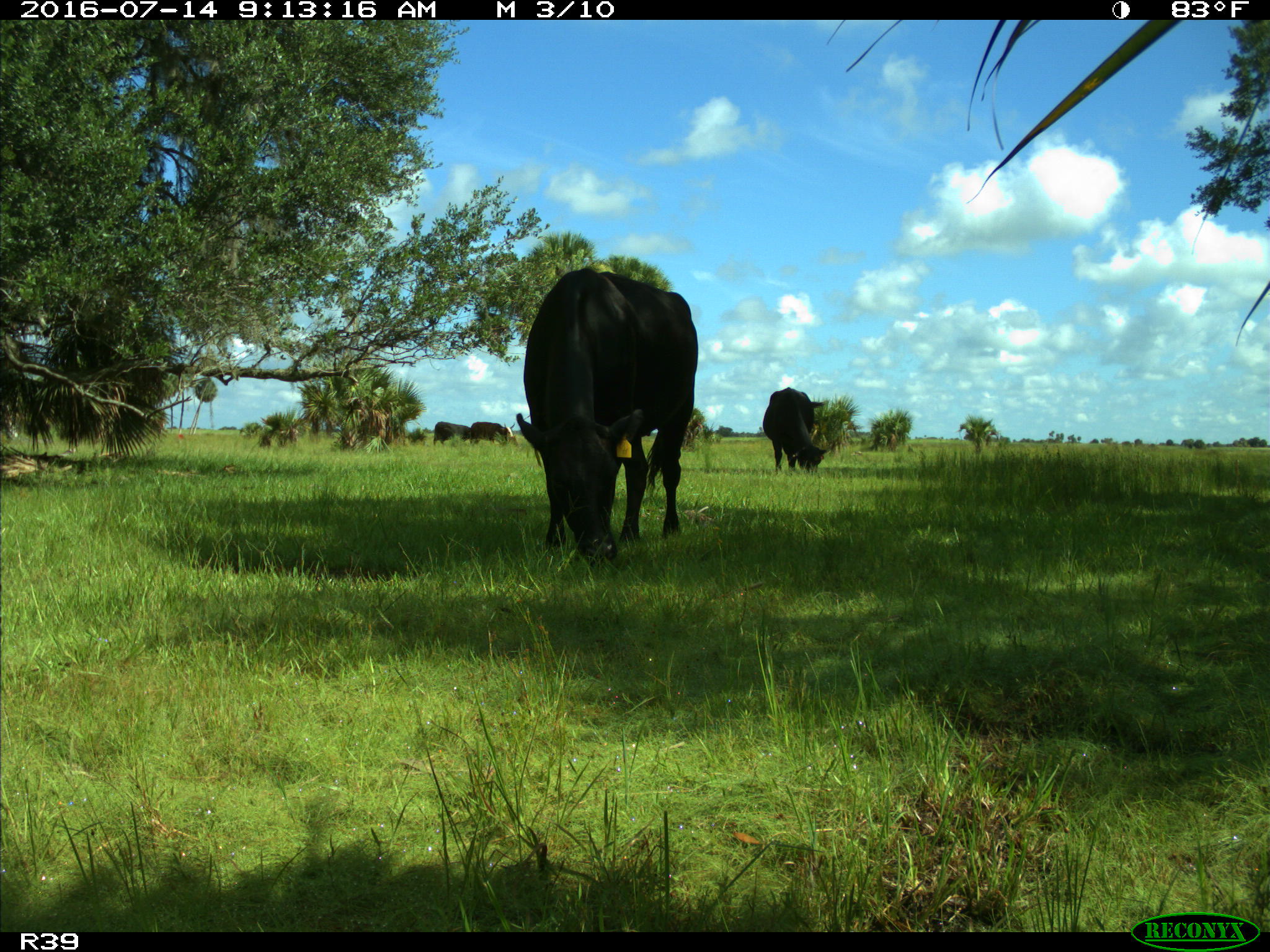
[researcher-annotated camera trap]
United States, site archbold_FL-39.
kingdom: Animalia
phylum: Chordata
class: Mammalia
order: Artiodactyla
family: Bovidae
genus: Bos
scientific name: Bos taurus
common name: domestic cow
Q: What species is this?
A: Bos taurus (domestic cow).